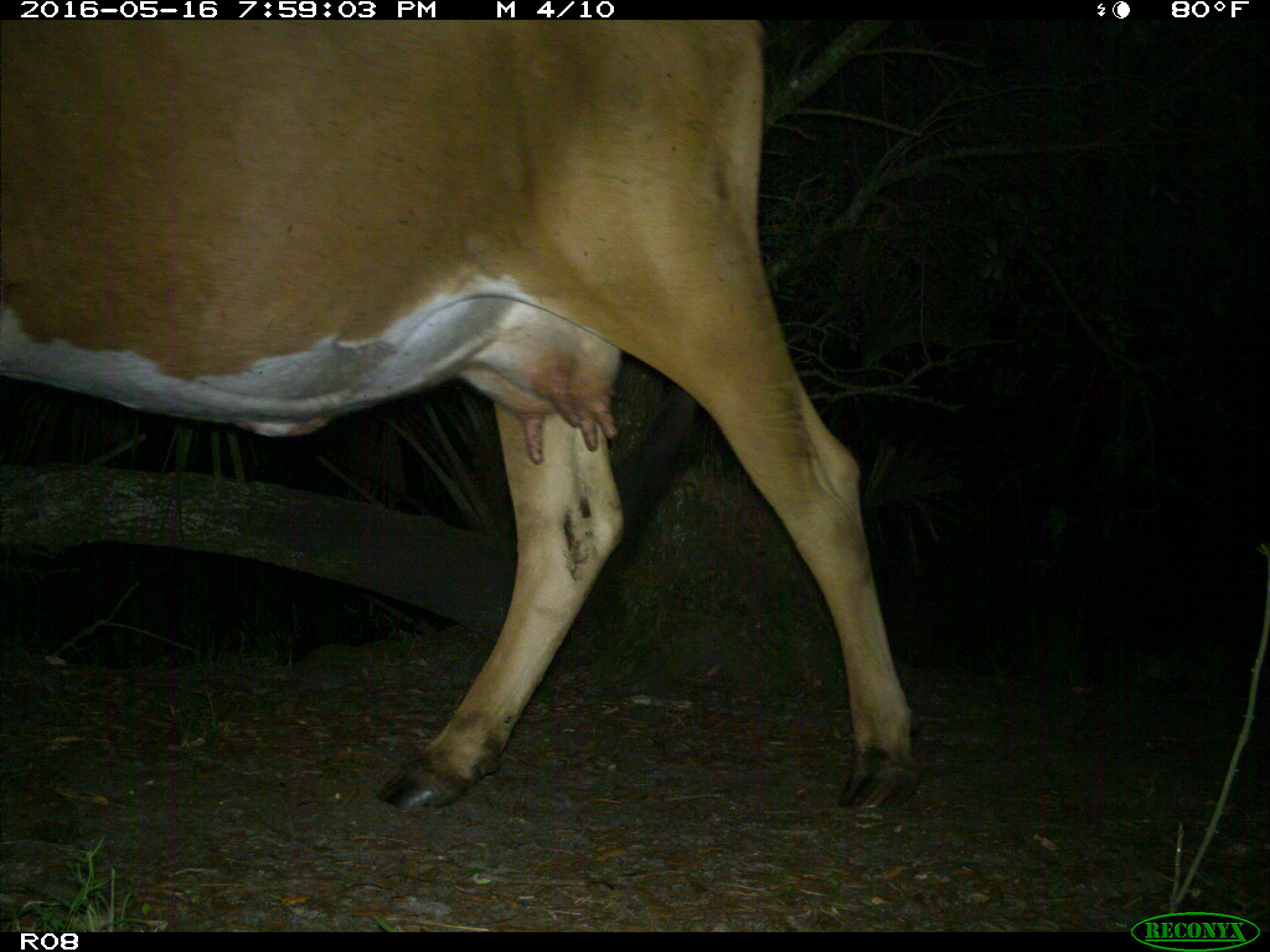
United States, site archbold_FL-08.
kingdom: Animalia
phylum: Chordata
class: Mammalia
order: Artiodactyla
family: Bovidae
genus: Bos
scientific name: Bos taurus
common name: domestic cow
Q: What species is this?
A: Bos taurus (domestic cow).